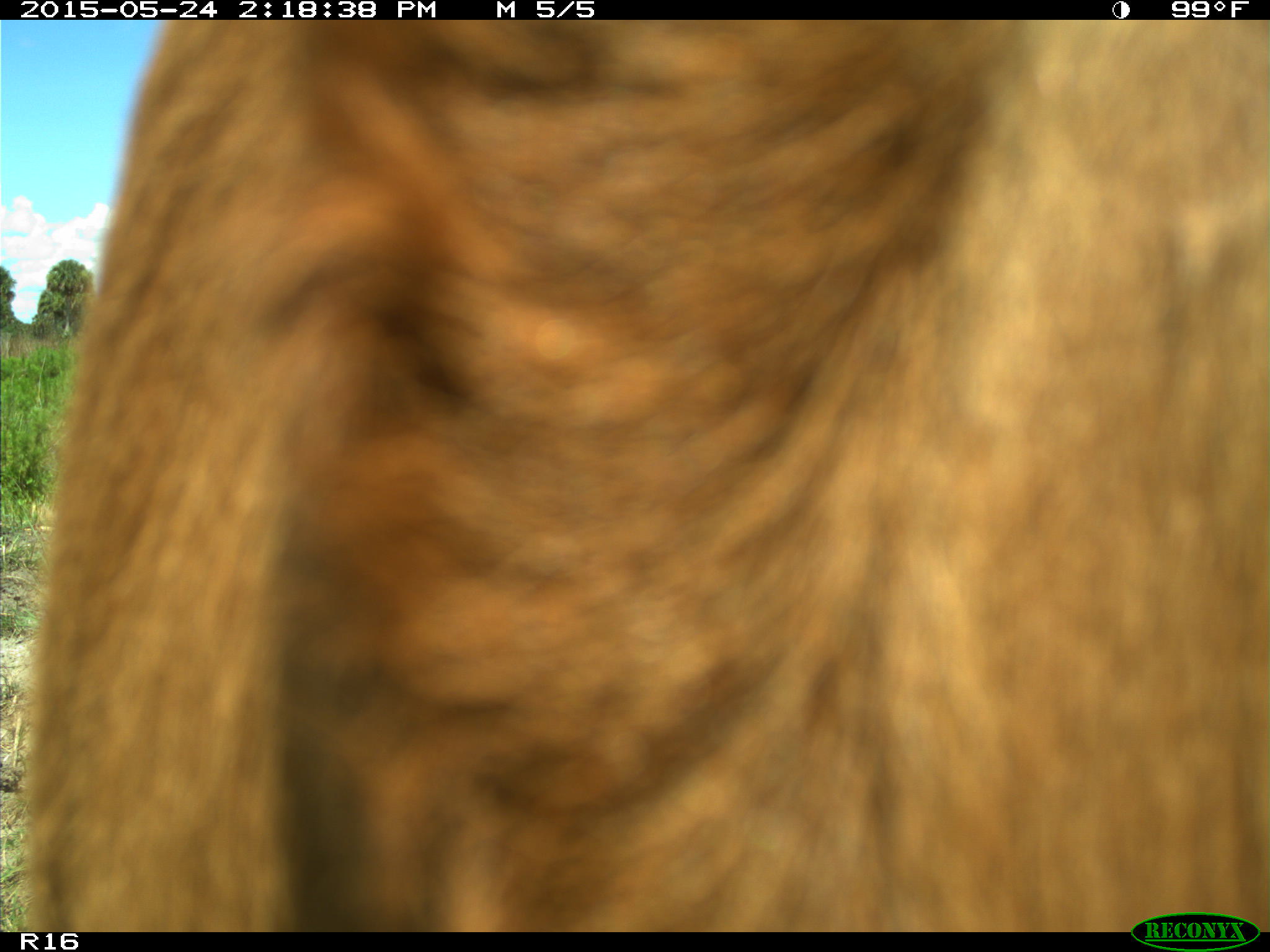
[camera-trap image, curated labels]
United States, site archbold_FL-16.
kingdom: Animalia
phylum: Chordata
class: Mammalia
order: Artiodactyla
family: Bovidae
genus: Bos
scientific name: Bos taurus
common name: domestic cow